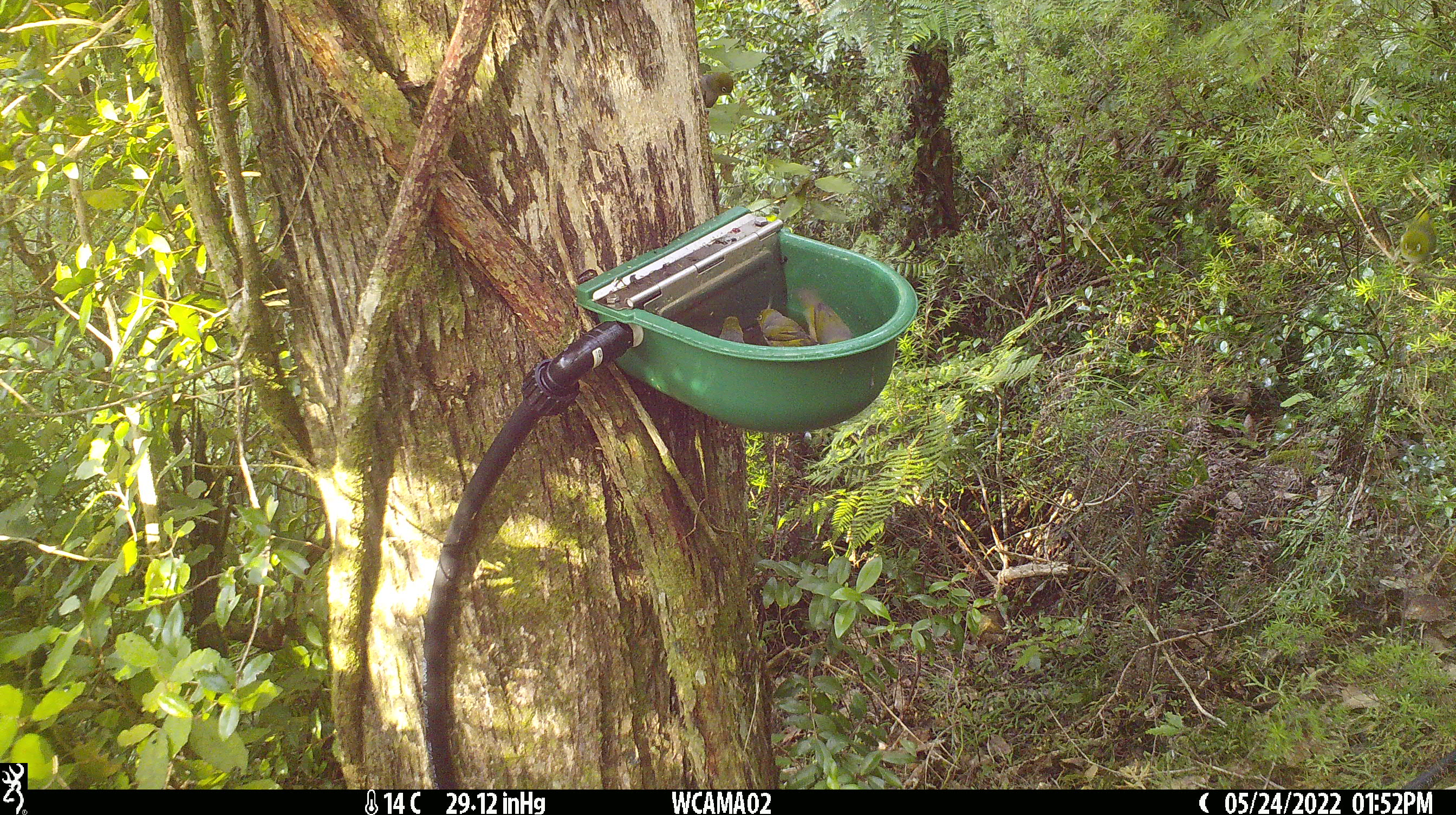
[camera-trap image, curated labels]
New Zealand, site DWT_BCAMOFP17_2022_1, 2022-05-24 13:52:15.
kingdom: Animalia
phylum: Chordata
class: Aves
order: Passeriformes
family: Zosteropidae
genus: Zosterops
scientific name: Zosterops lateralis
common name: silvereye